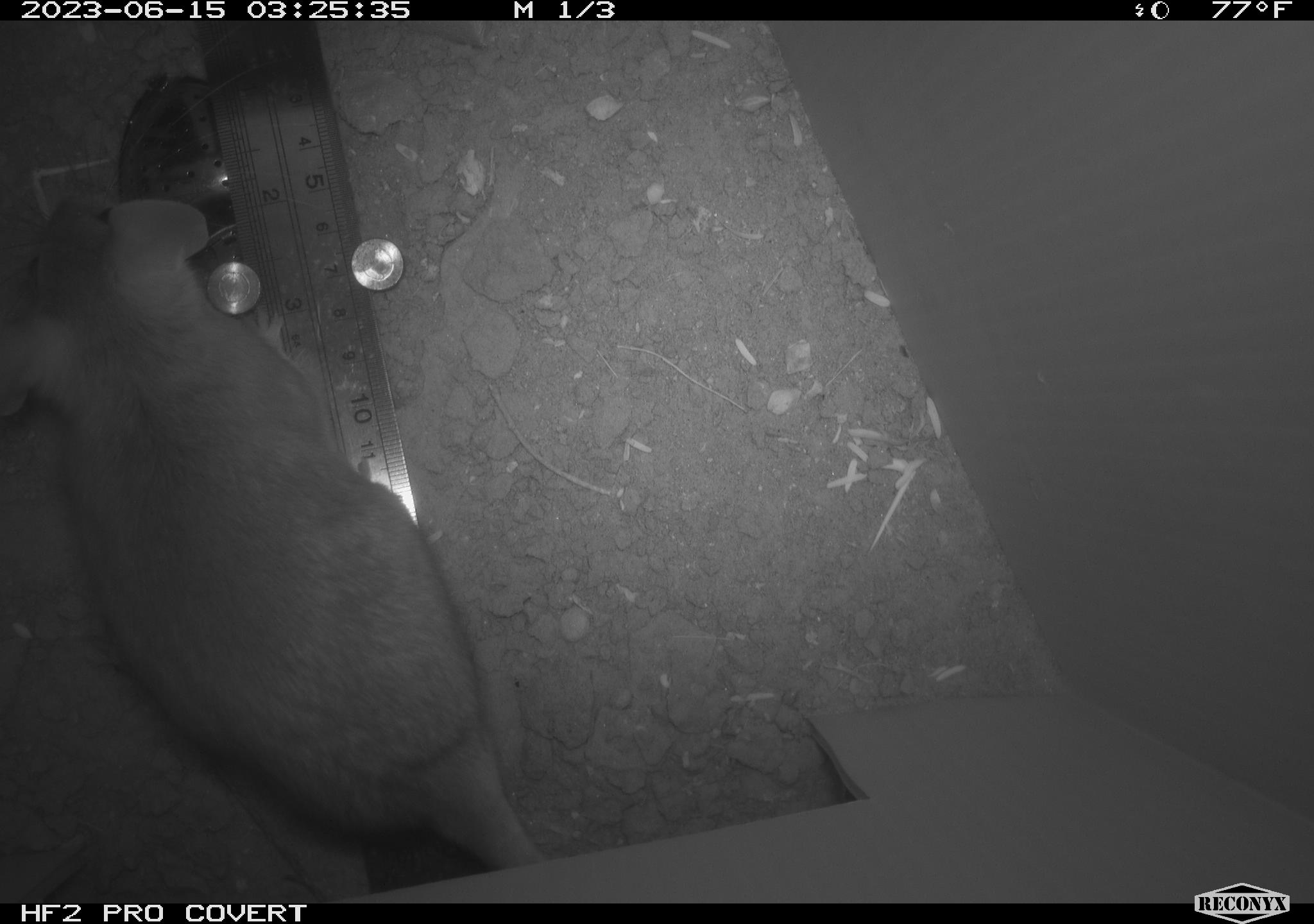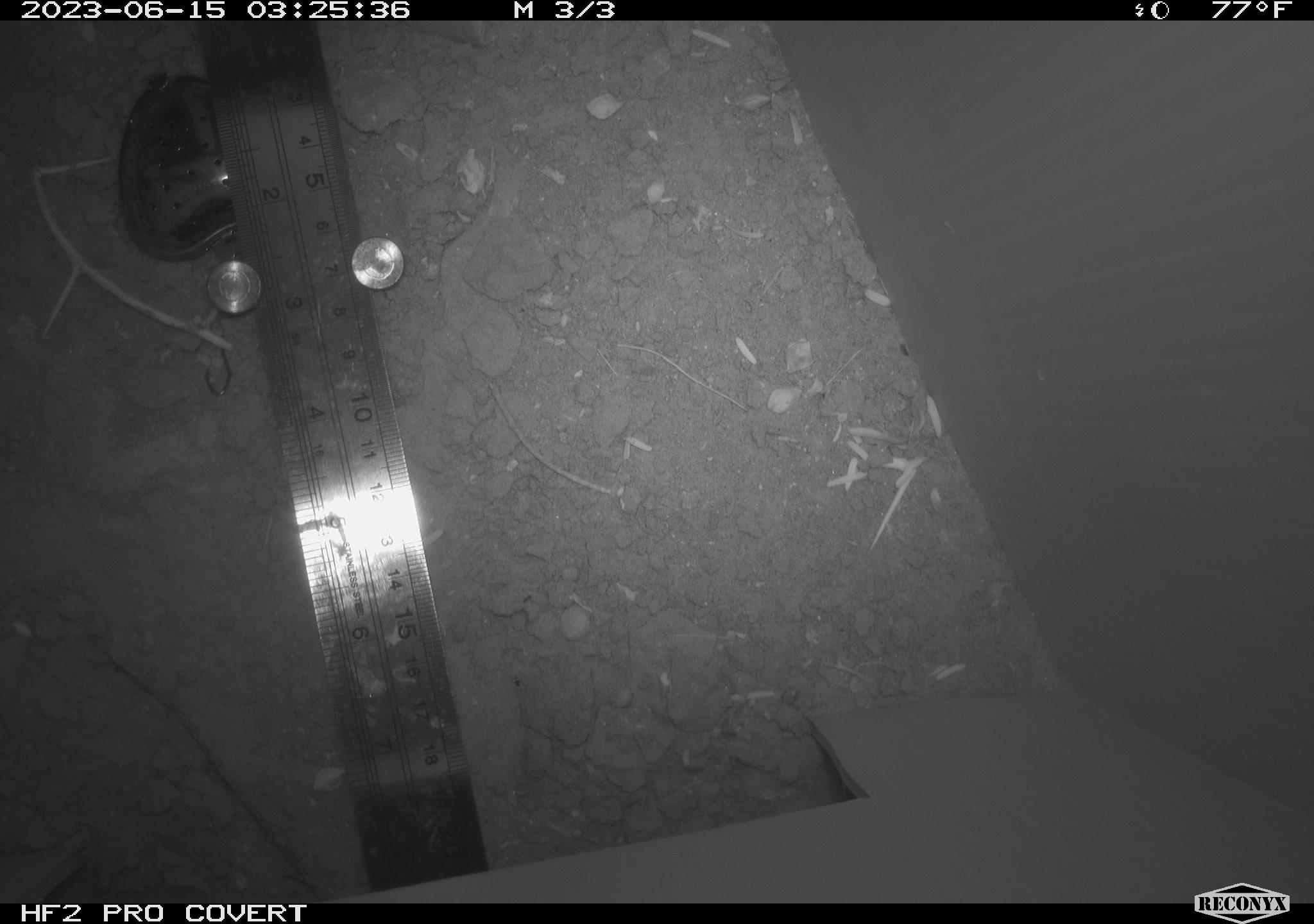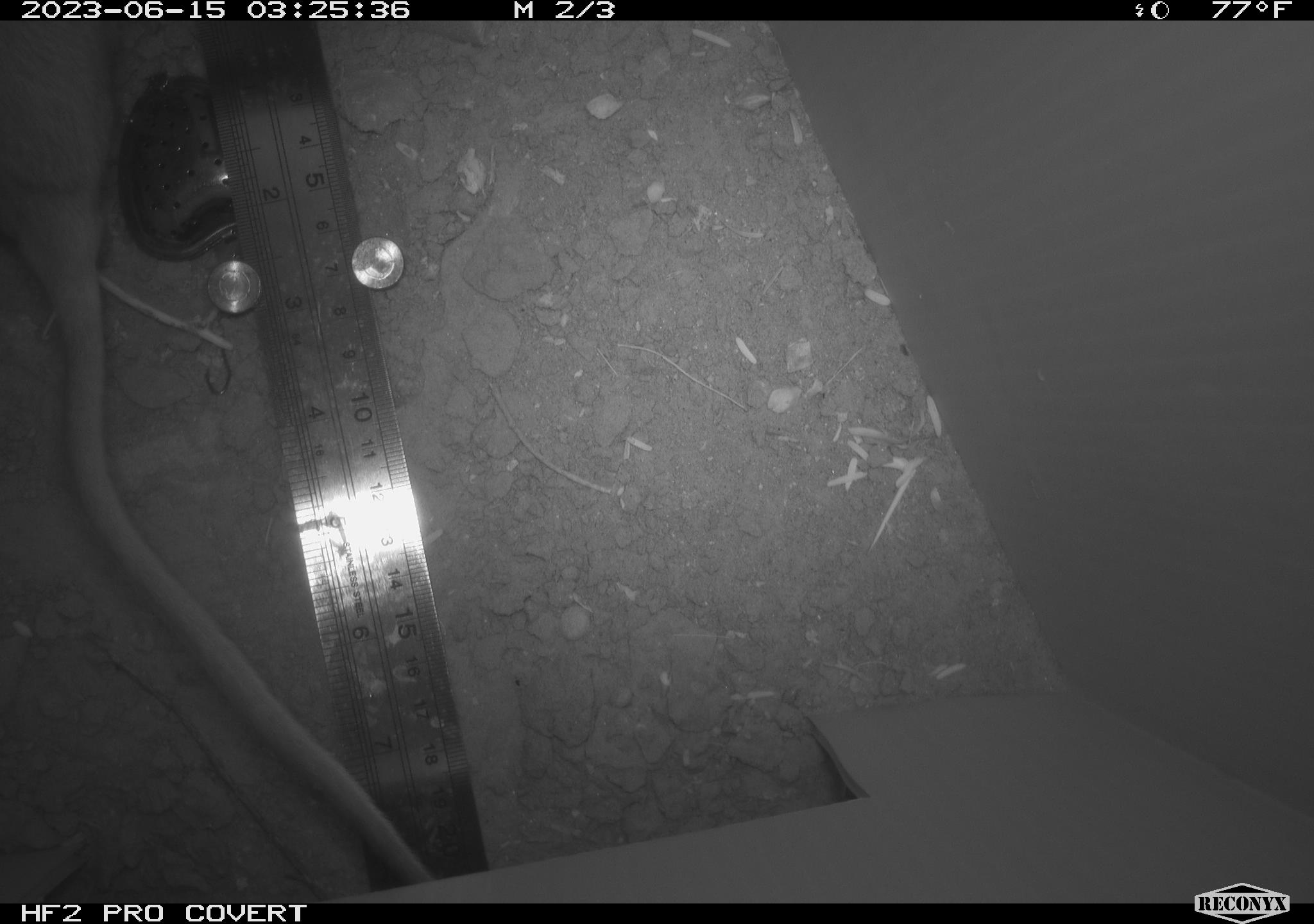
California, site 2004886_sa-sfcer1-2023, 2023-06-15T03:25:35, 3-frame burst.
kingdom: Animalia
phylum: Chordata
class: Mammalia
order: Rodentia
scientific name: Rodentia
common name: mouse species